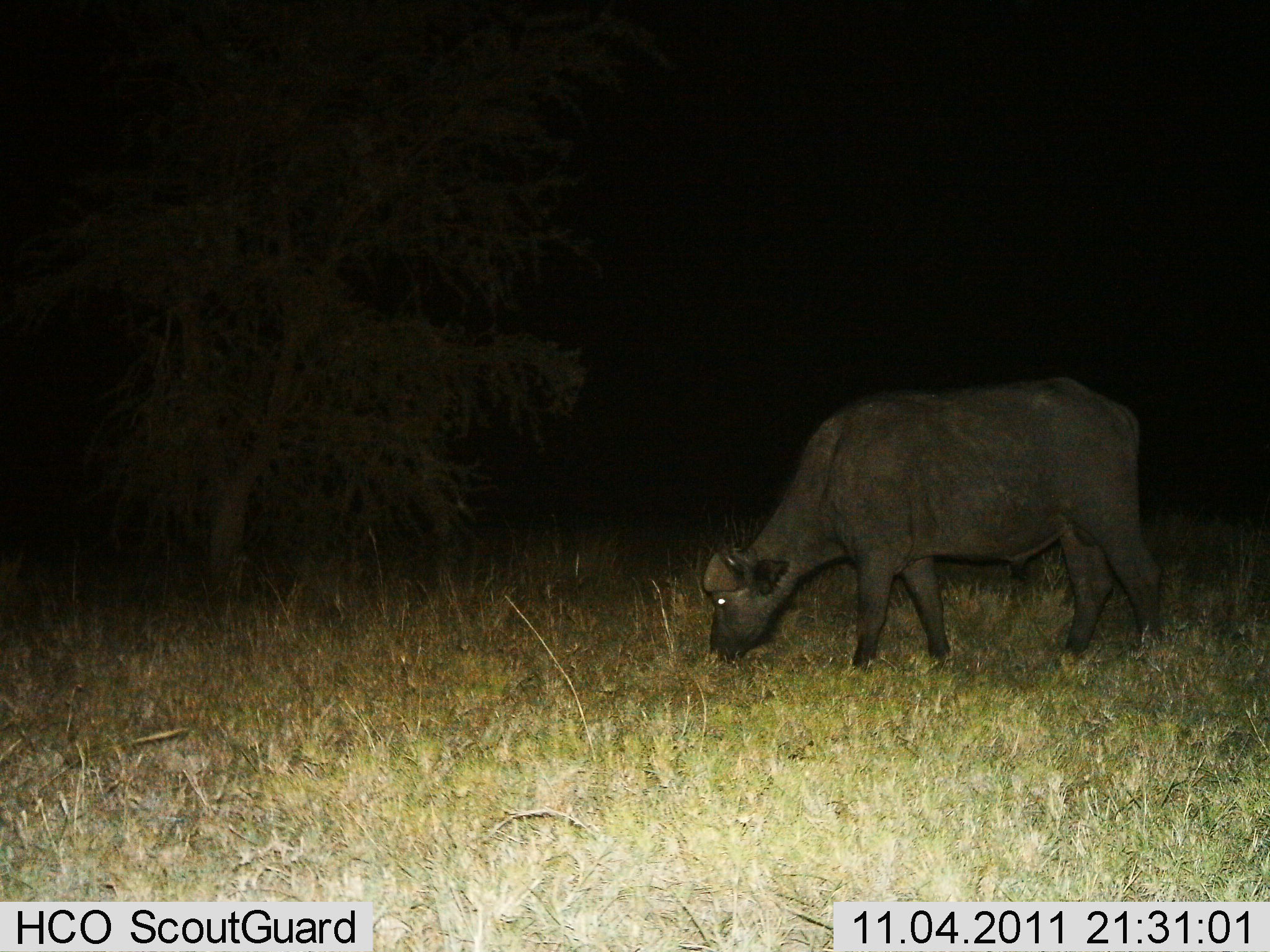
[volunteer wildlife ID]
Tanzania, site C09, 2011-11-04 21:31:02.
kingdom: Animalia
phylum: Chordata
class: Mammalia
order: Artiodactyla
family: Bovidae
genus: Syncerus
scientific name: Syncerus caffer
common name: cape buffalo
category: buffalo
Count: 1.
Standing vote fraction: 55%.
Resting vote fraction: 0%.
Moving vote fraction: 0%.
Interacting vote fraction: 0%.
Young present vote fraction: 9%.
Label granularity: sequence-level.